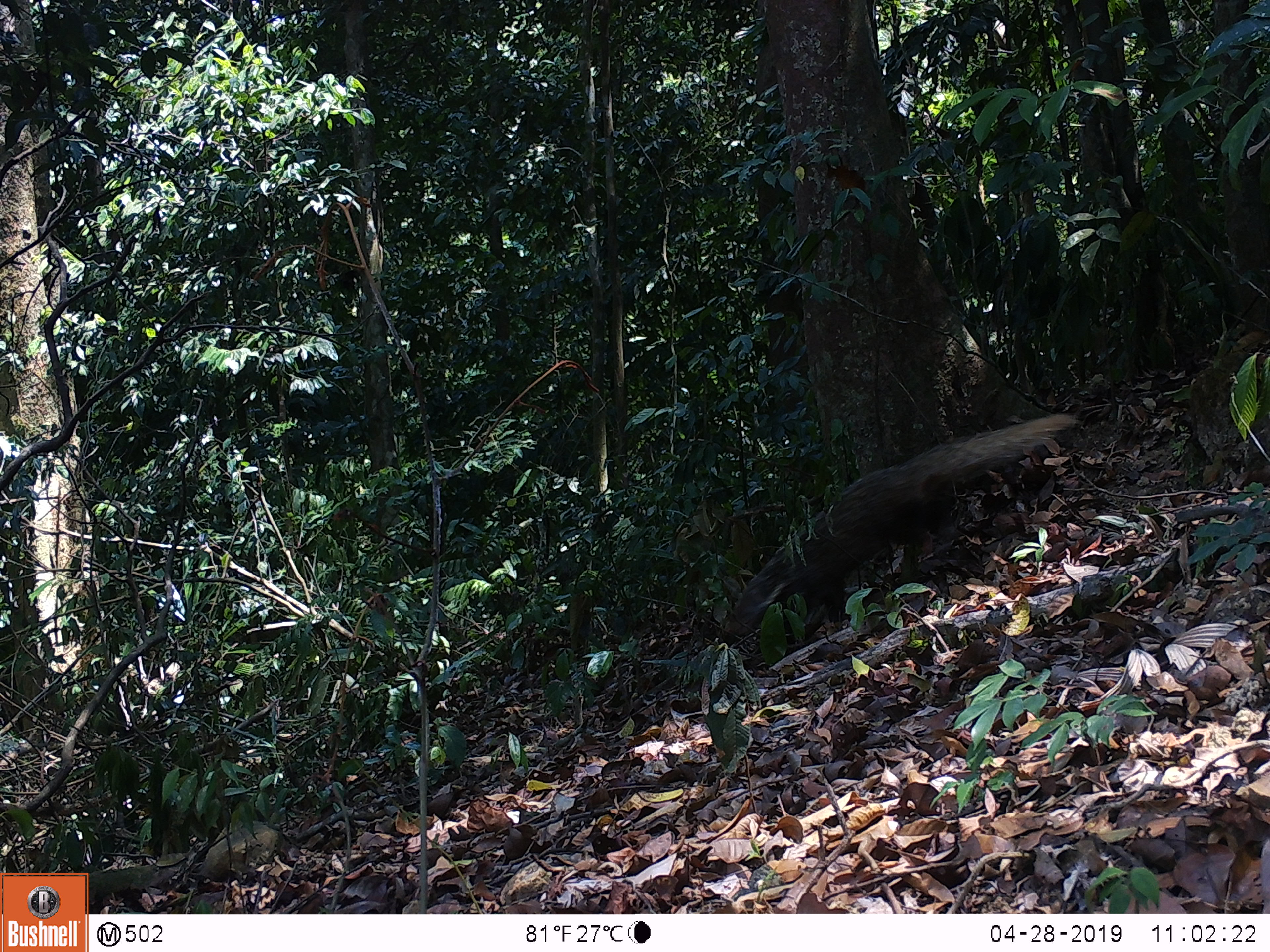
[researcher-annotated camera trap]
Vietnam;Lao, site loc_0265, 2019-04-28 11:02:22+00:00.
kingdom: Animalia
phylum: Chordata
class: Mammalia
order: Carnivora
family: Herpestidae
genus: Urva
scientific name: Urva urva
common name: crab-eating mongoose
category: crab eating mongoose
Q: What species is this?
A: Crab eating mongoose (crab-eating mongoose) (Urva urva).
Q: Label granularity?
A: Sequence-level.